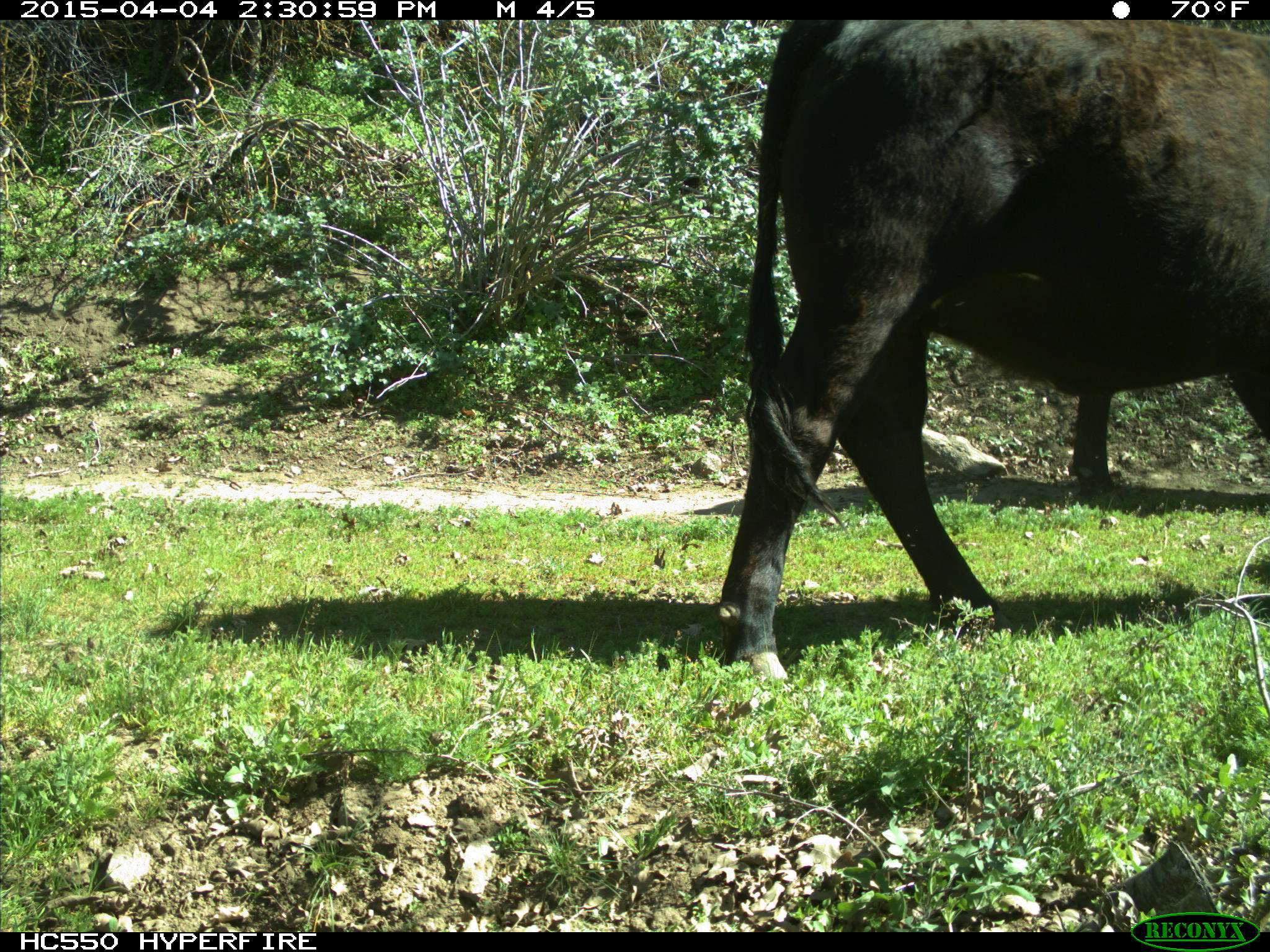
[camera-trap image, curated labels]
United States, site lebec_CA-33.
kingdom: Animalia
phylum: Chordata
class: Mammalia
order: Artiodactyla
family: Bovidae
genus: Bos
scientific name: Bos taurus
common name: domestic cow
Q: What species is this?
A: Bos taurus (domestic cow).